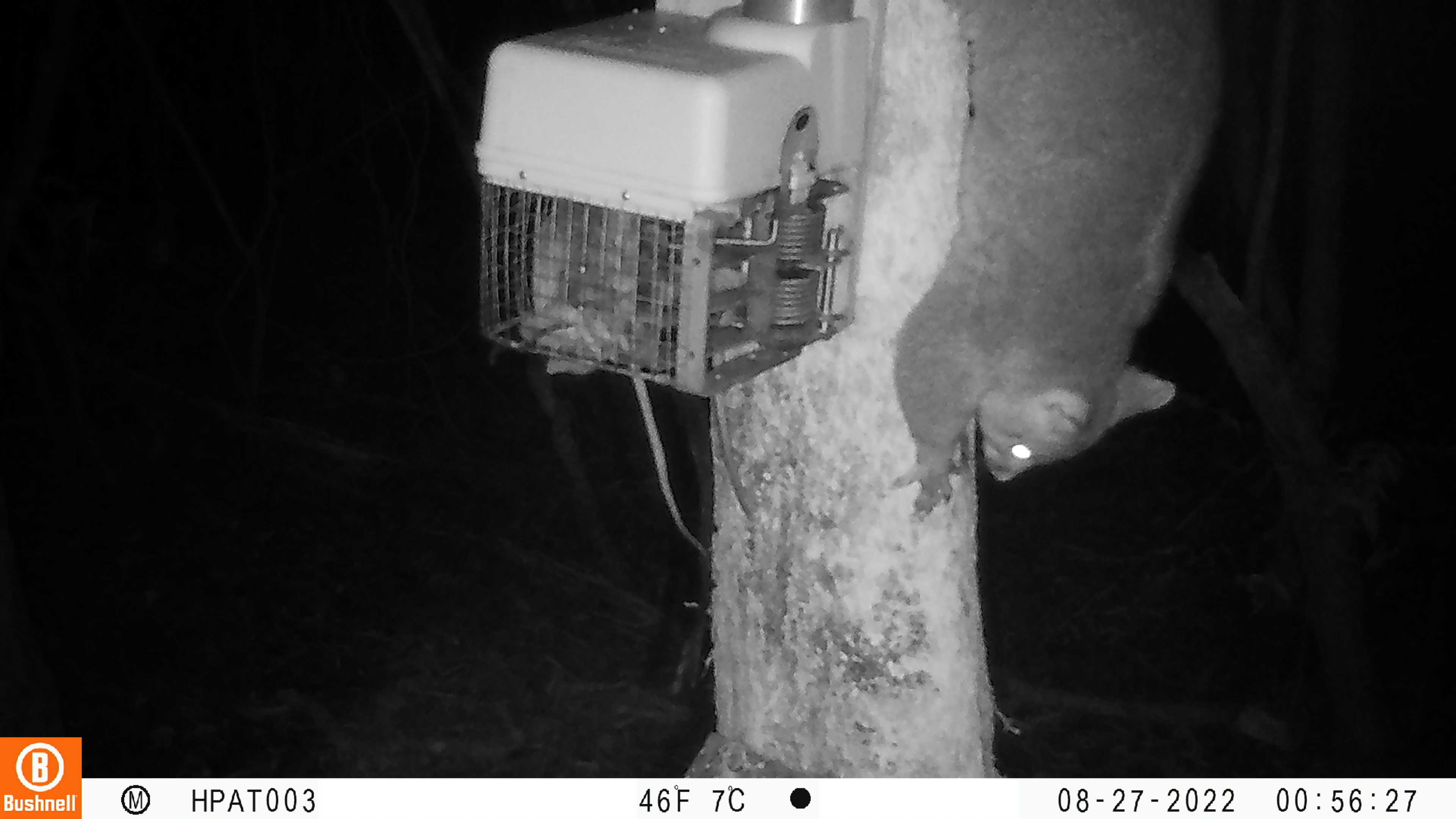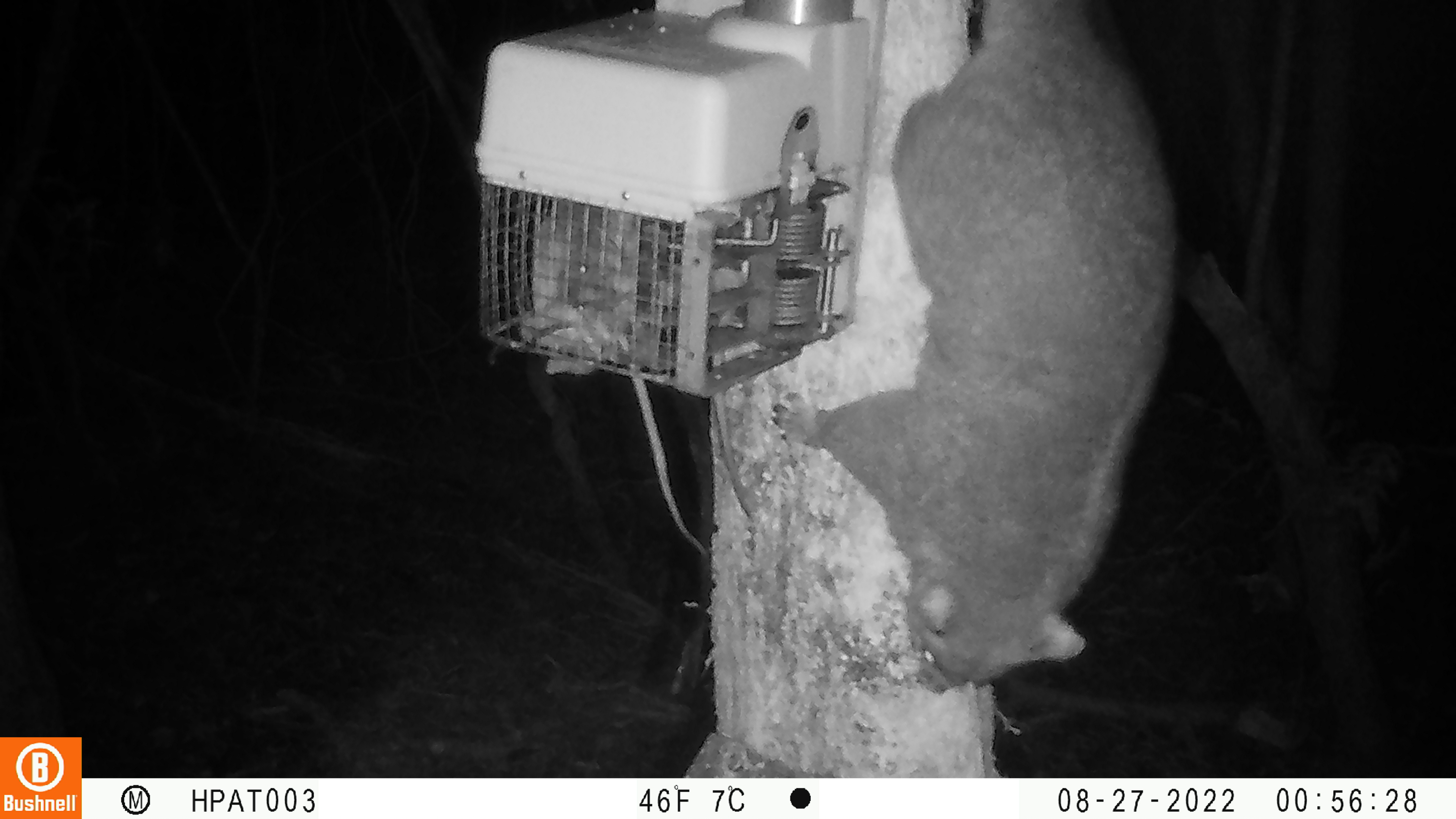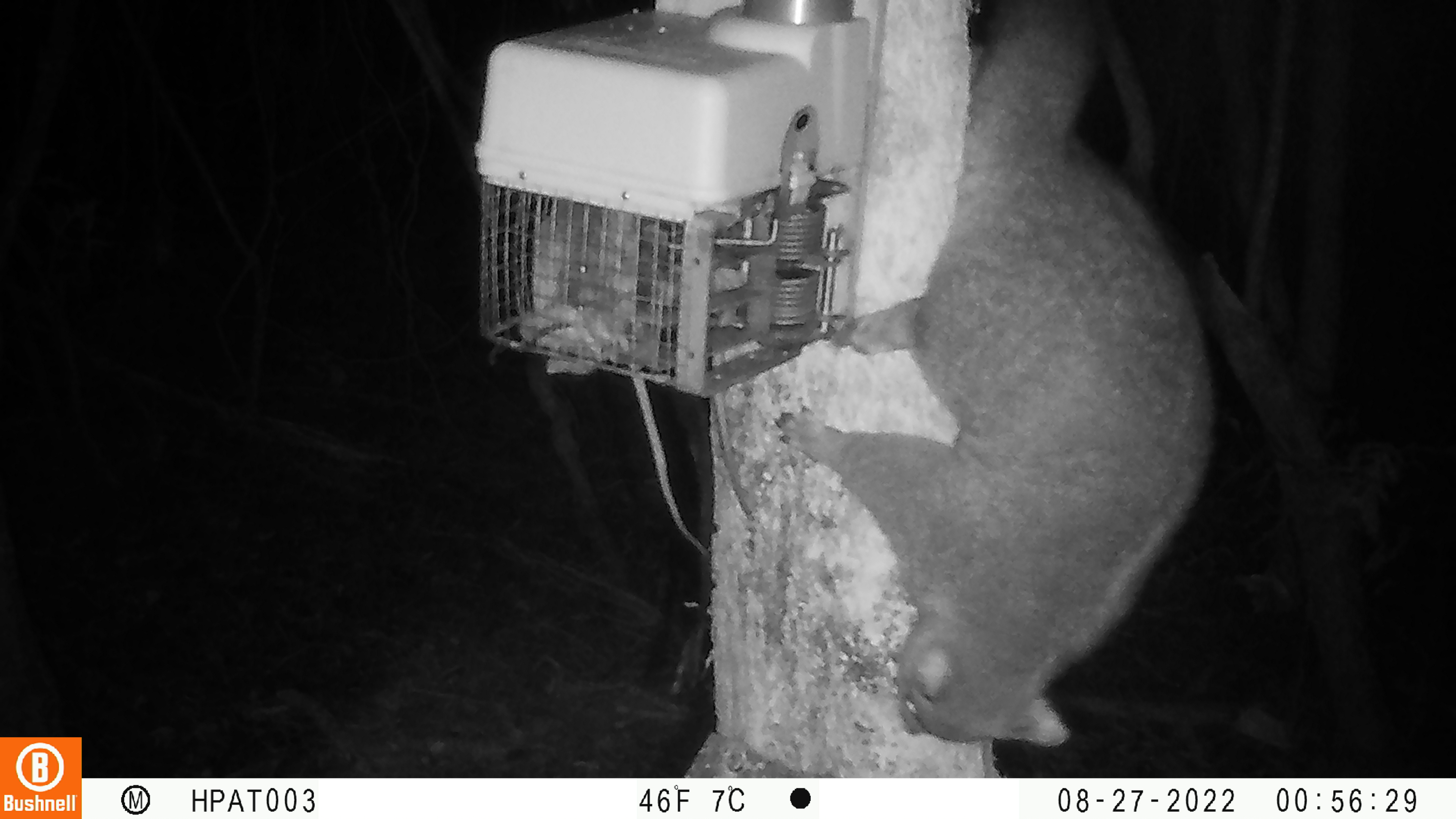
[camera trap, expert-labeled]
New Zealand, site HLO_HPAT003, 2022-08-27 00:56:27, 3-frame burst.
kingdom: Animalia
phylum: Chordata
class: Mammalia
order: Diprotodontia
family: Phalangeridae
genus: Trichosurus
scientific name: Trichosurus vulpecula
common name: common brushtail possum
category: possum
Possum (common brushtail possum) (Trichosurus vulpecula).